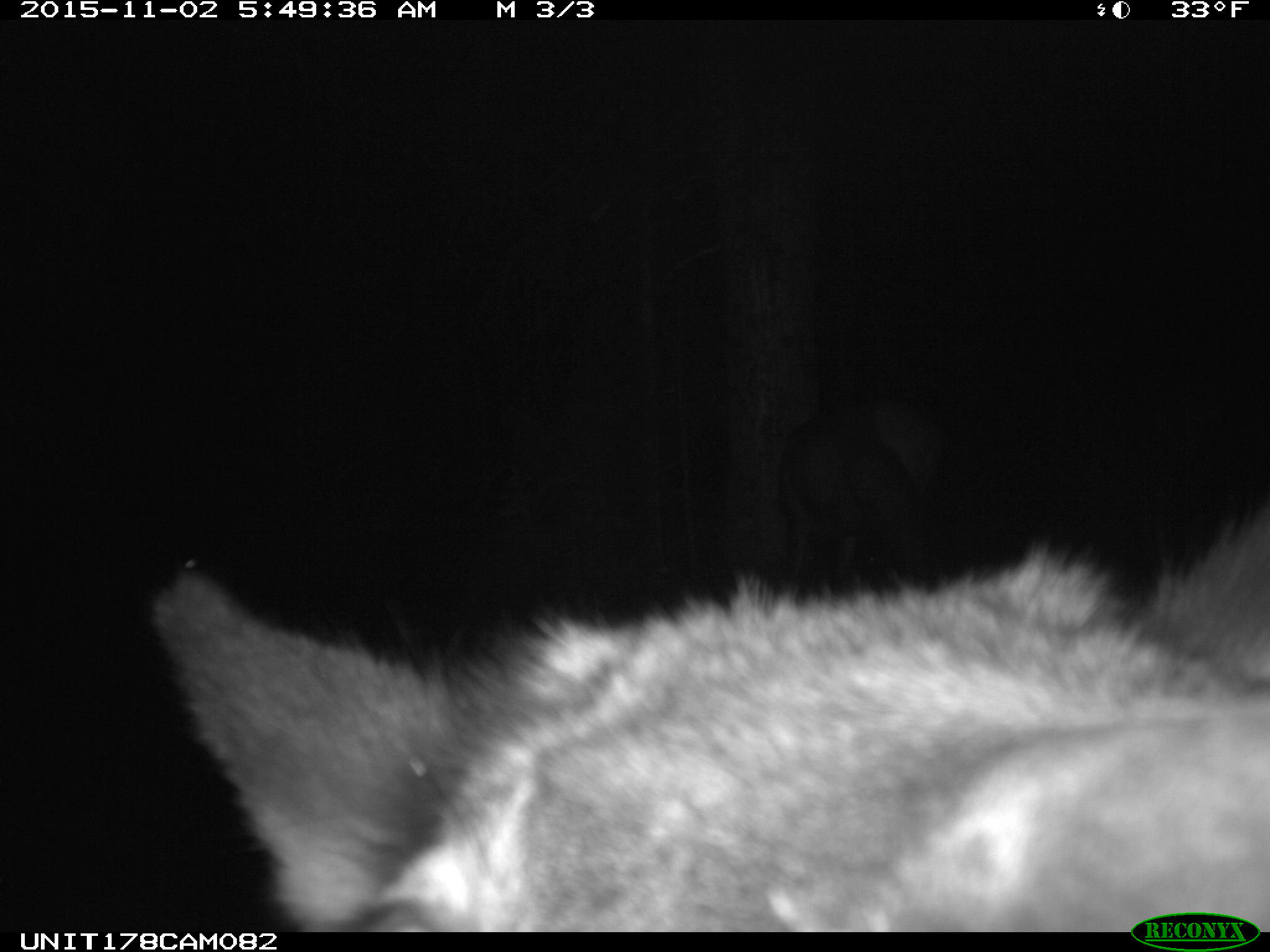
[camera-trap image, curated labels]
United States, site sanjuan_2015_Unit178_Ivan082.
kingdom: Animalia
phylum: Chordata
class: Mammalia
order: Artiodactyla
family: Cervidae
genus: Cervus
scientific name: Cervus elaphus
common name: red deer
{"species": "Cervus elaphus (red deer)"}